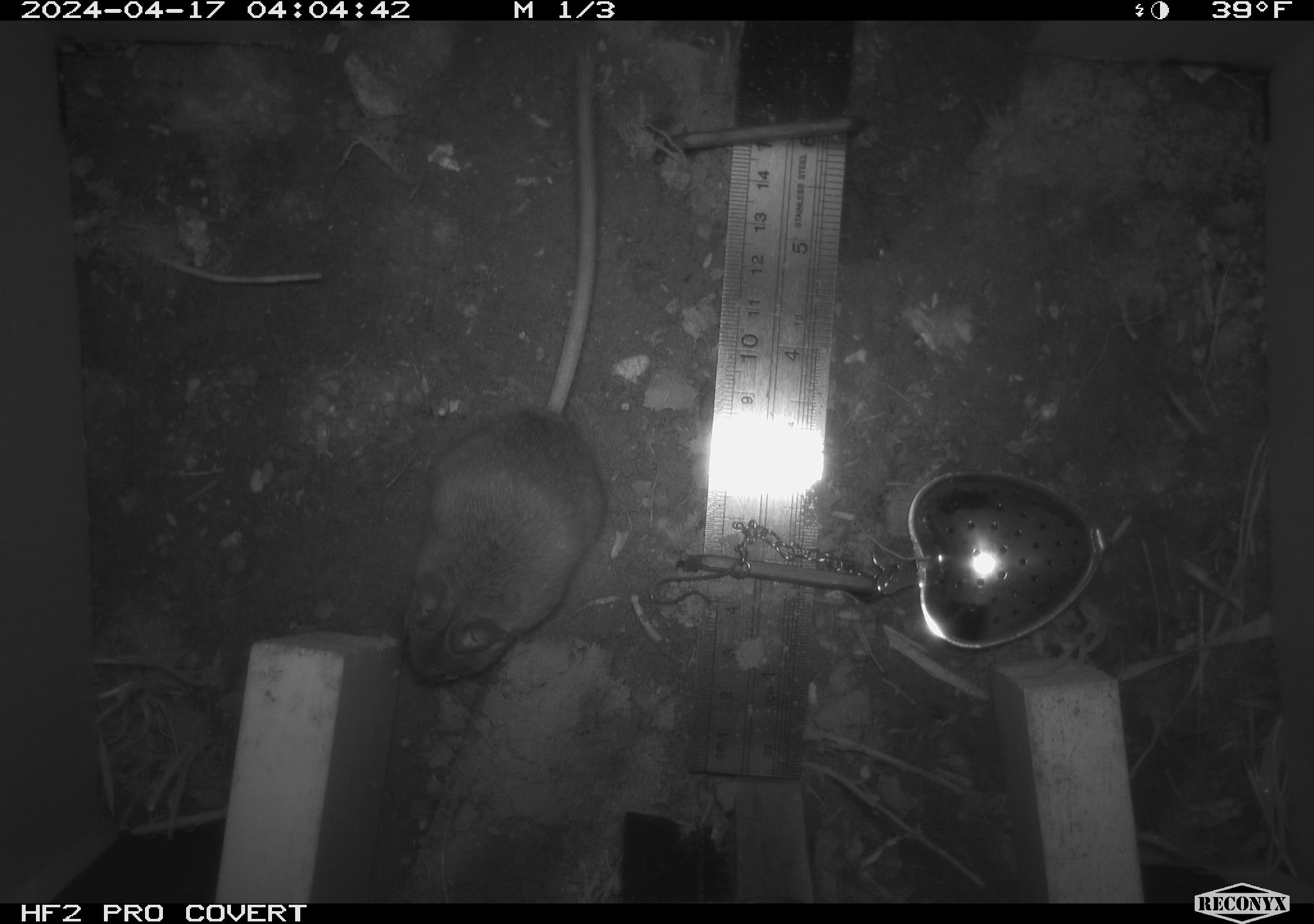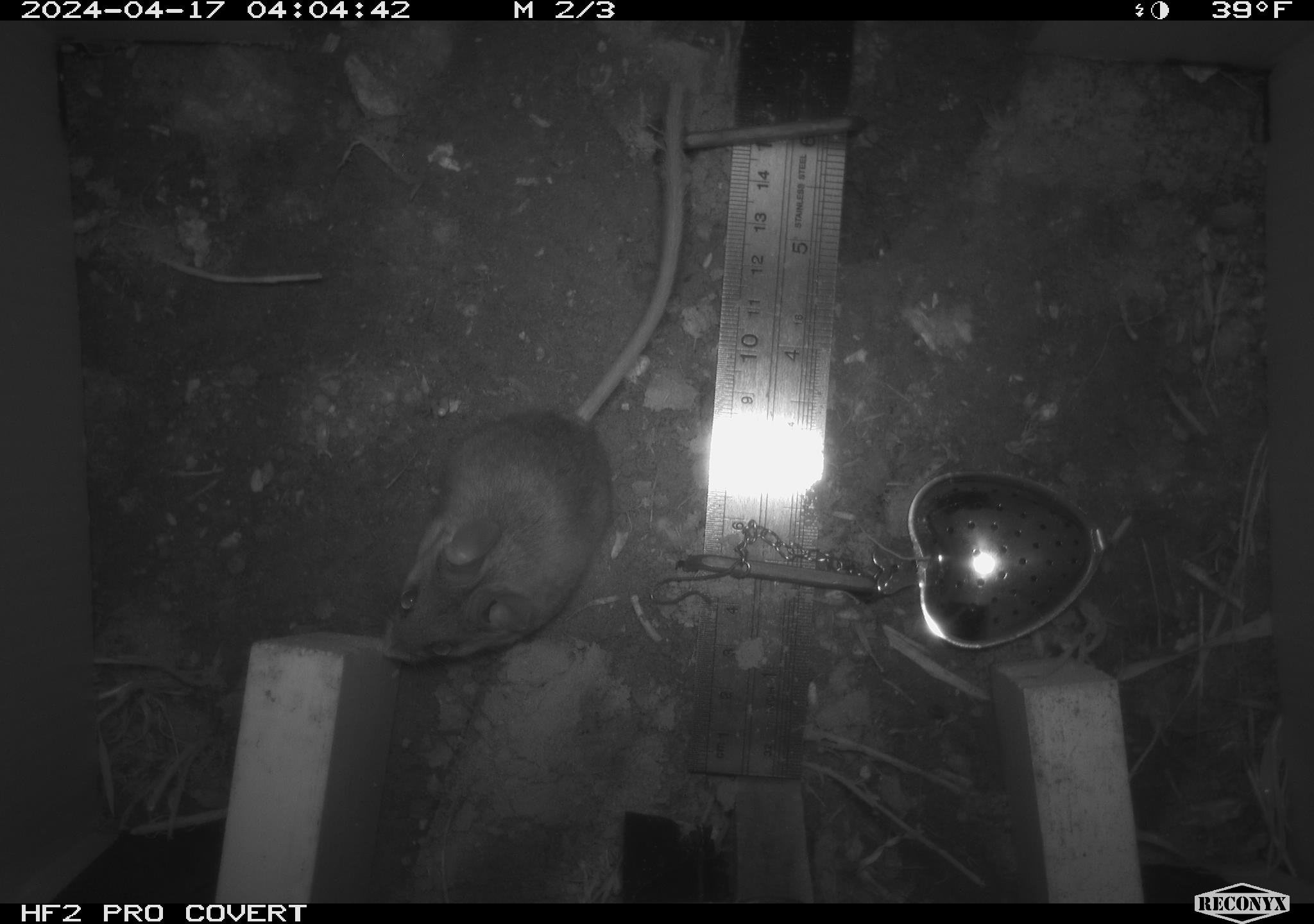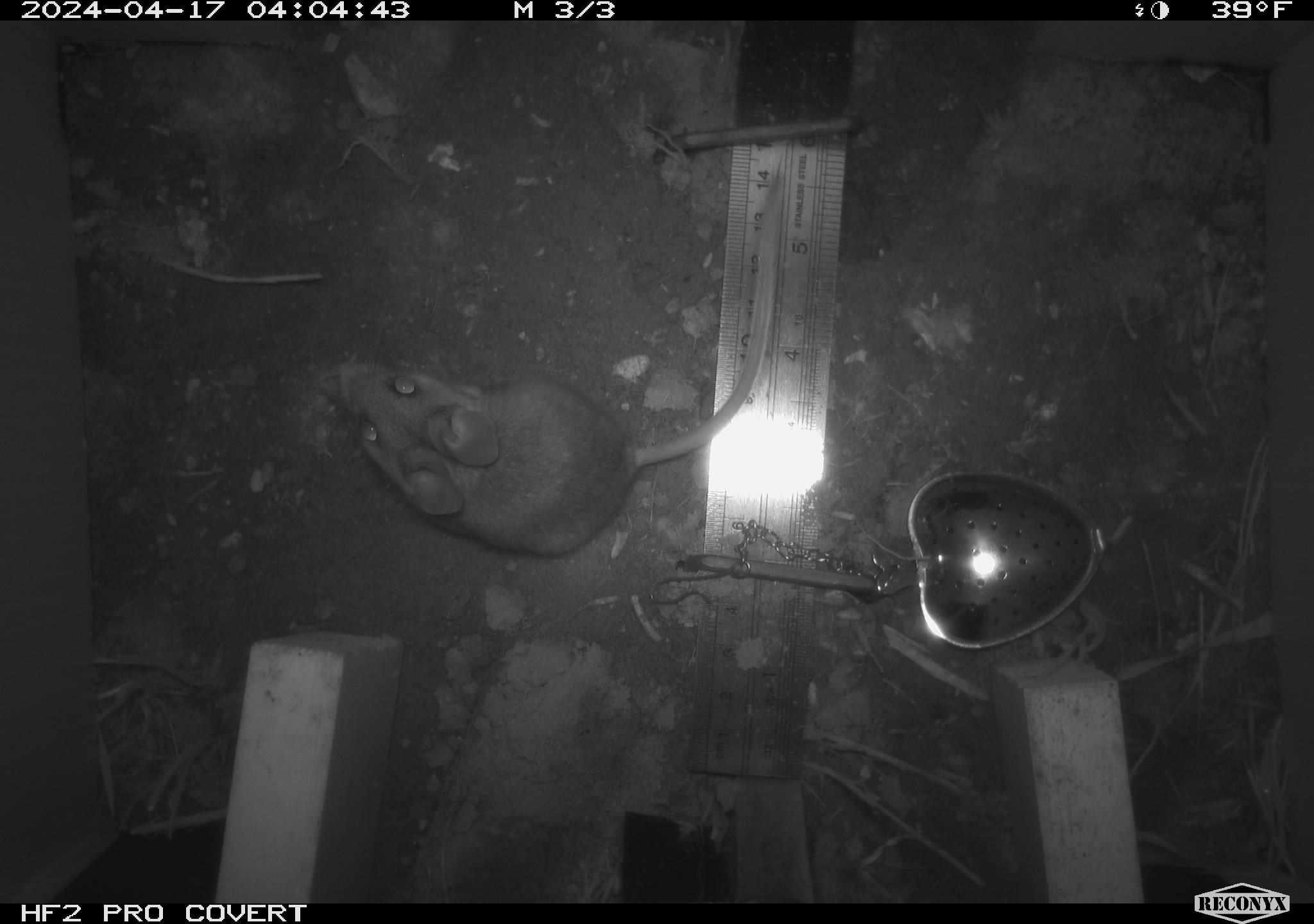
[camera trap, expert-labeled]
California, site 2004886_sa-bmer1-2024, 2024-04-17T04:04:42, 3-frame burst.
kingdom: Animalia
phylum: Chordata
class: Mammalia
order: Rodentia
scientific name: Rodentia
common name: mouse species